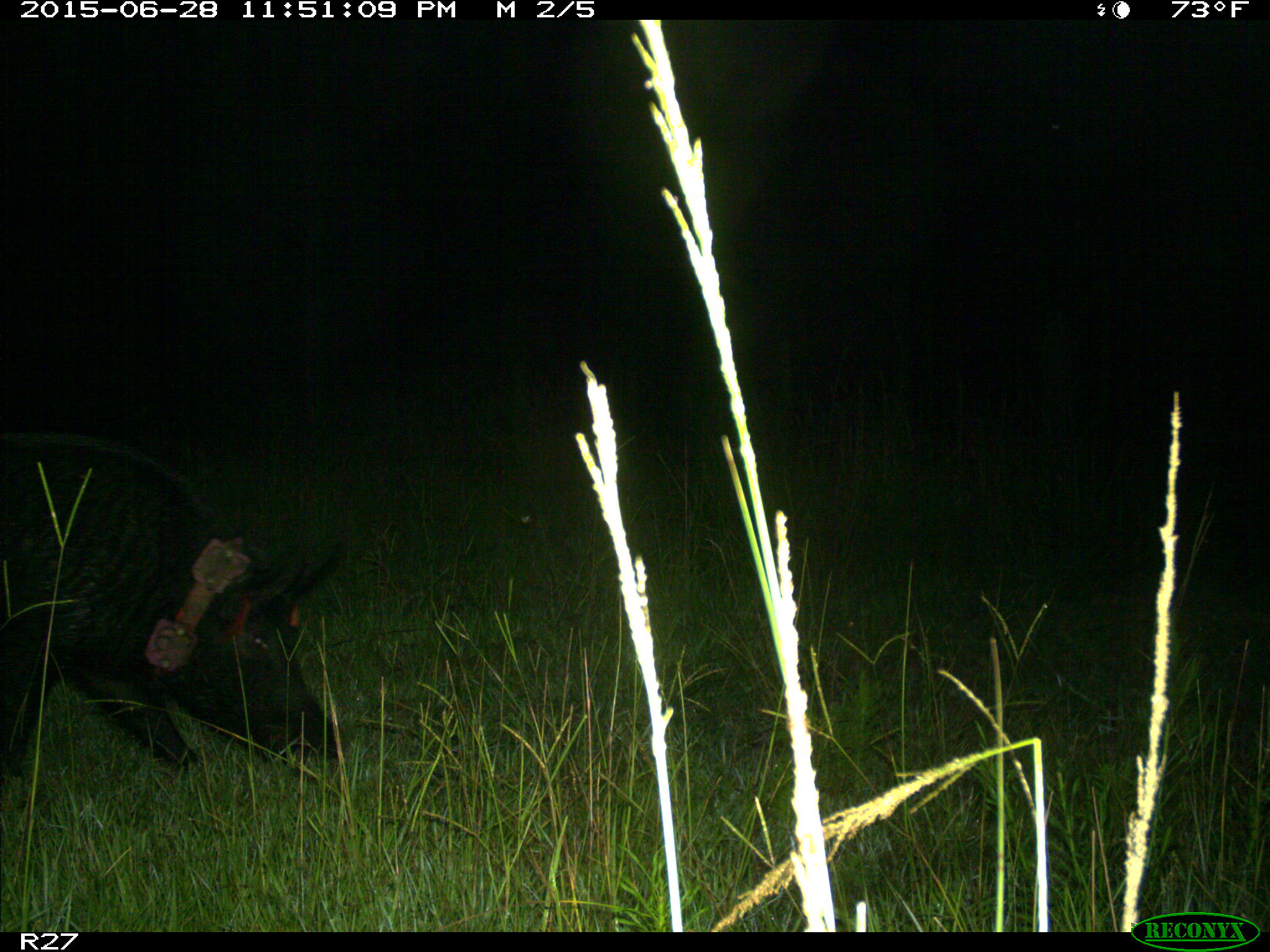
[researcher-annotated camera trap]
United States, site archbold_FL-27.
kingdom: Animalia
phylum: Chordata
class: Mammalia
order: Artiodactyla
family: Suidae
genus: Sus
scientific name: Sus scrofa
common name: wild boar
Sus scrofa (wild boar).